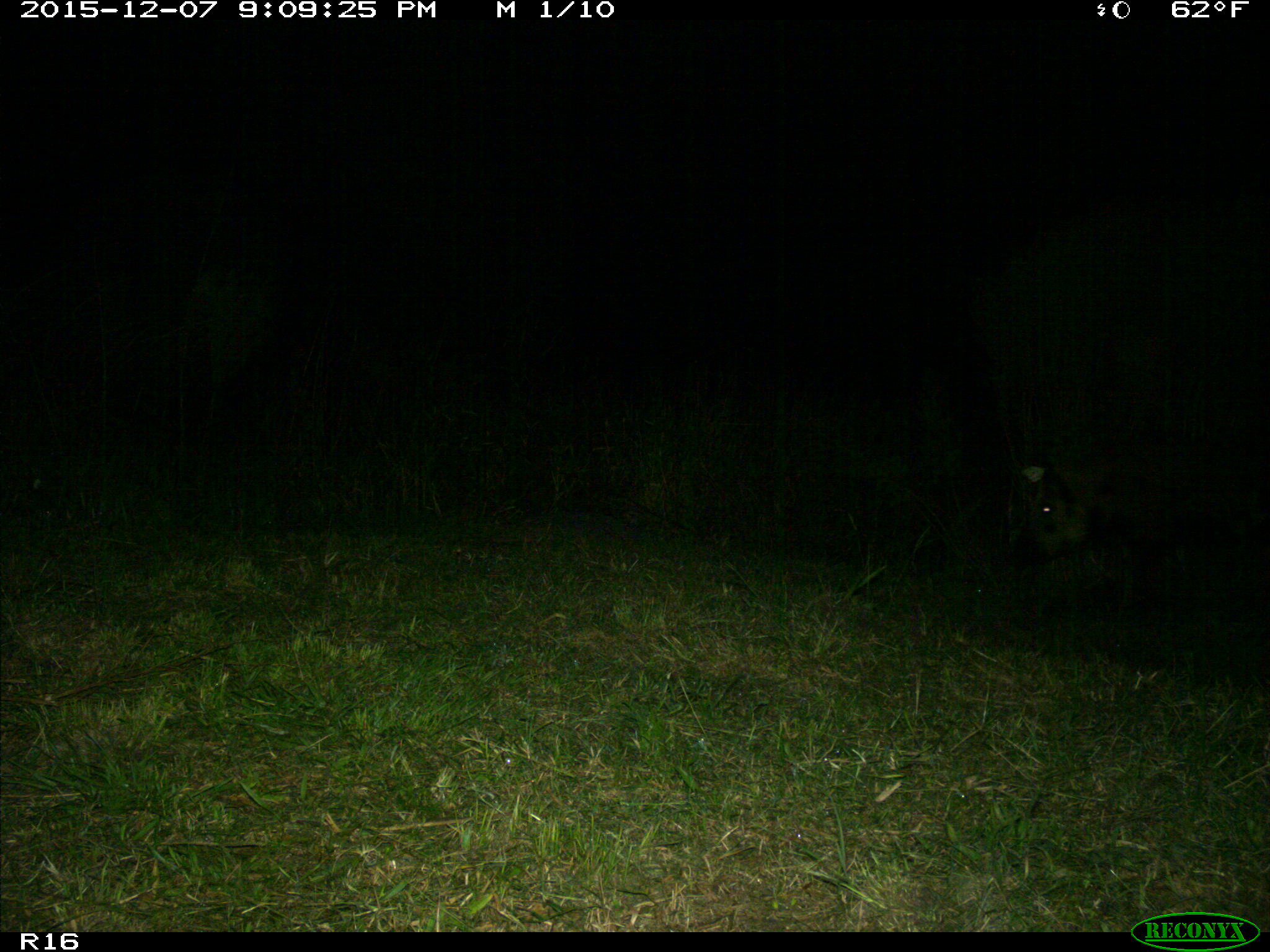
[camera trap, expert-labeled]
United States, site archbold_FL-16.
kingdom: Animalia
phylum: Chordata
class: Mammalia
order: Artiodactyla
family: Suidae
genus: Sus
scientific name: Sus scrofa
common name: wild boar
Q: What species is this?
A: Sus scrofa (wild boar).